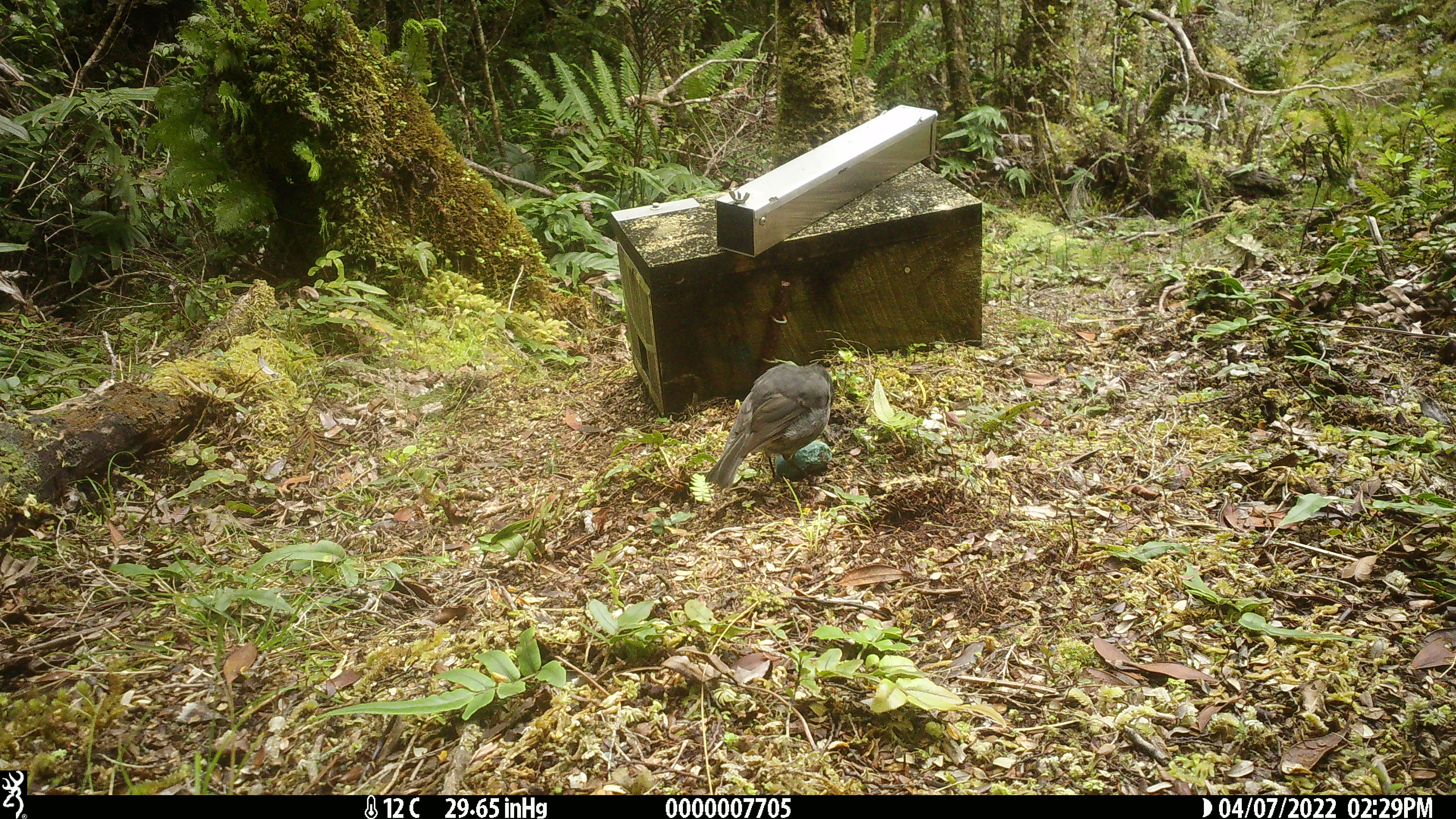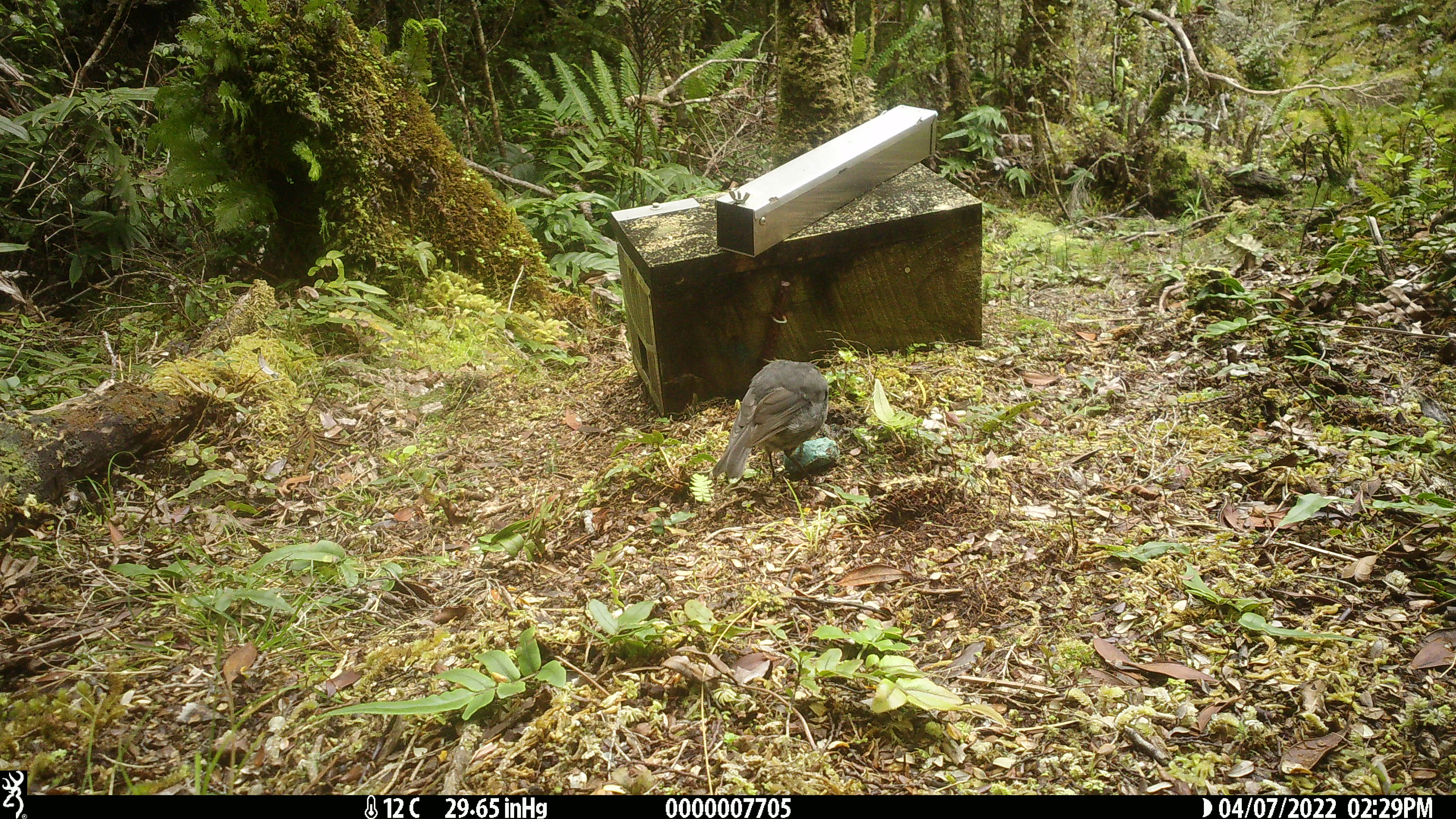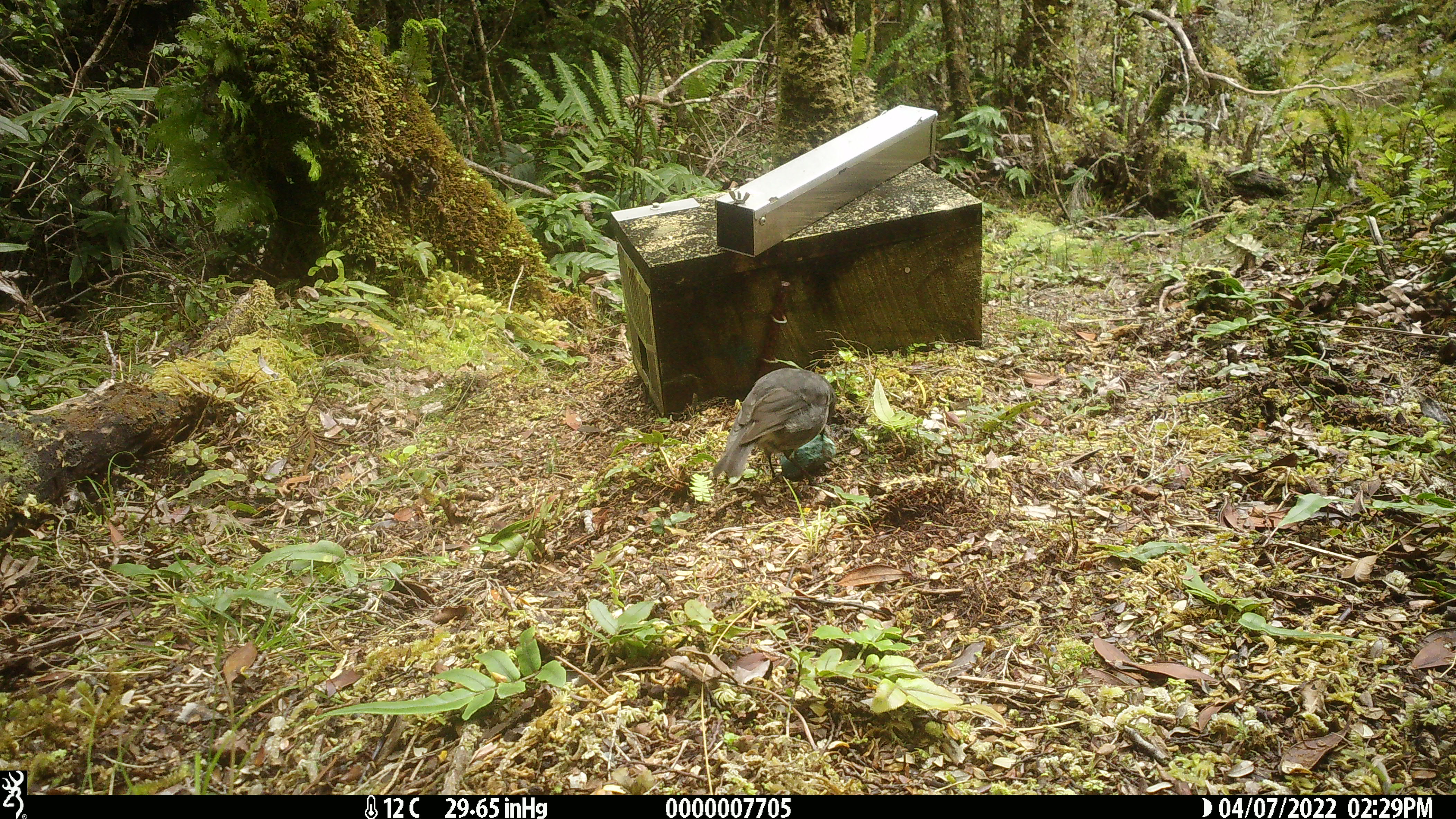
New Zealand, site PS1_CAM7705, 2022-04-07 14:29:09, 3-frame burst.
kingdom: Animalia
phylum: Chordata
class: Aves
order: Passeriformes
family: Petroicidae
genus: Petroica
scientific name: Petroica australis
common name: new zealand robin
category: robin